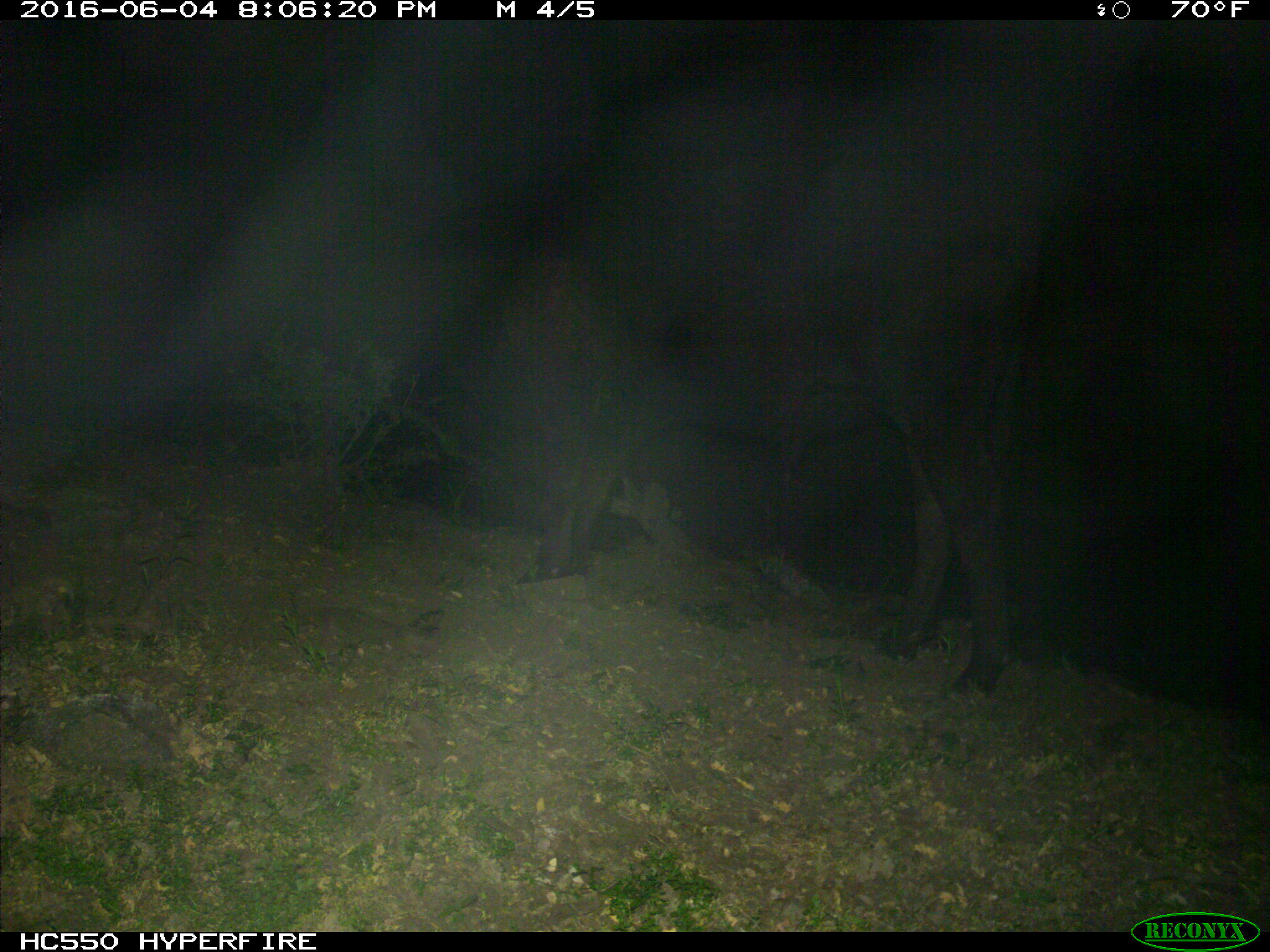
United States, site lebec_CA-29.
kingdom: Animalia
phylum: Chordata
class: Mammalia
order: Artiodactyla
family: Bovidae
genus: Bos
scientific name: Bos taurus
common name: domestic cow